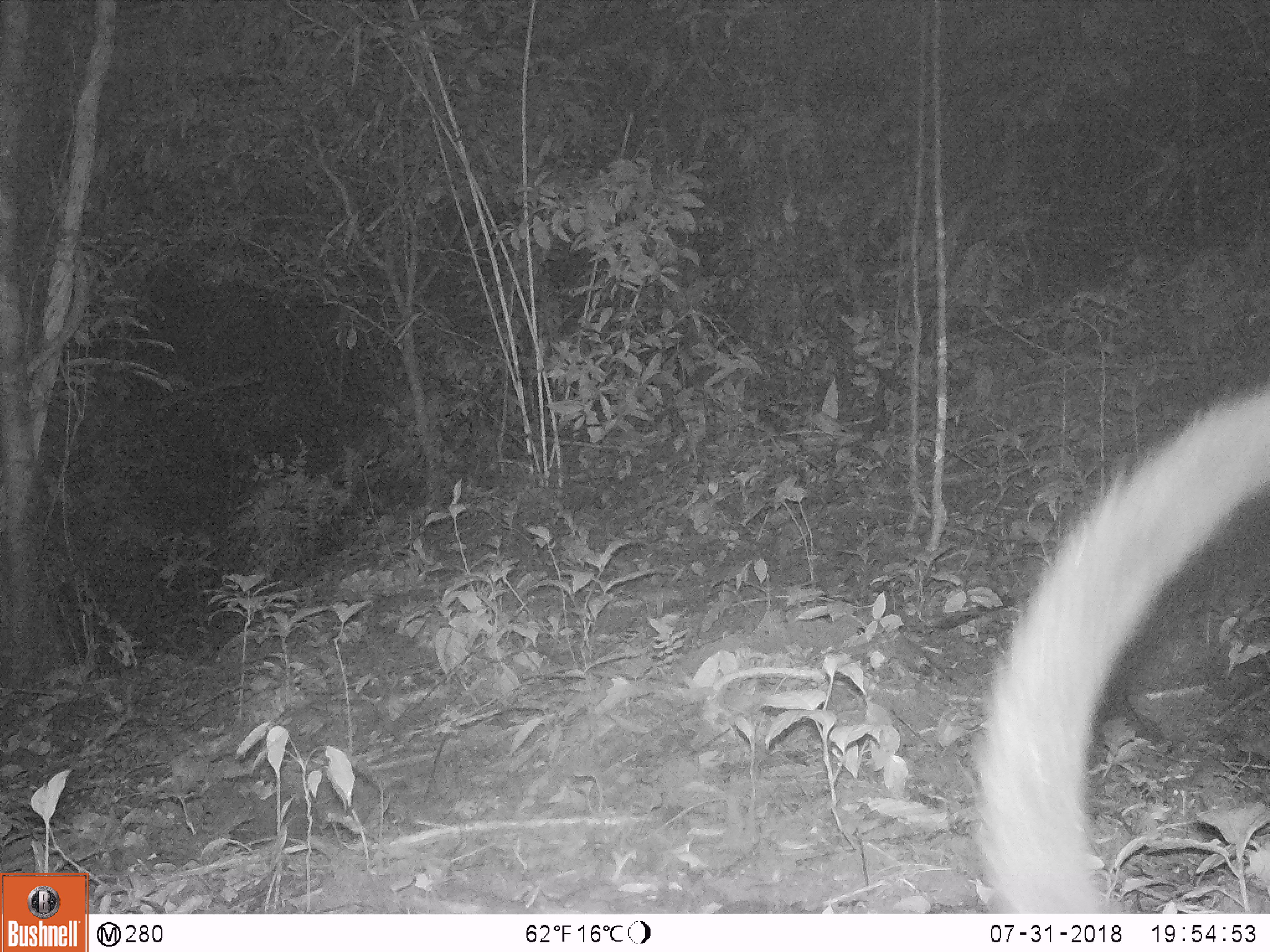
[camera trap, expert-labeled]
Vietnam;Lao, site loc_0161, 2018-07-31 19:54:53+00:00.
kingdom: Animalia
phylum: Chordata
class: Mammalia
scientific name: Mammalia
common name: mammal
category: unidentified small mammal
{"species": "unidentified small mammal (mammal) (Mammalia)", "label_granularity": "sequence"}